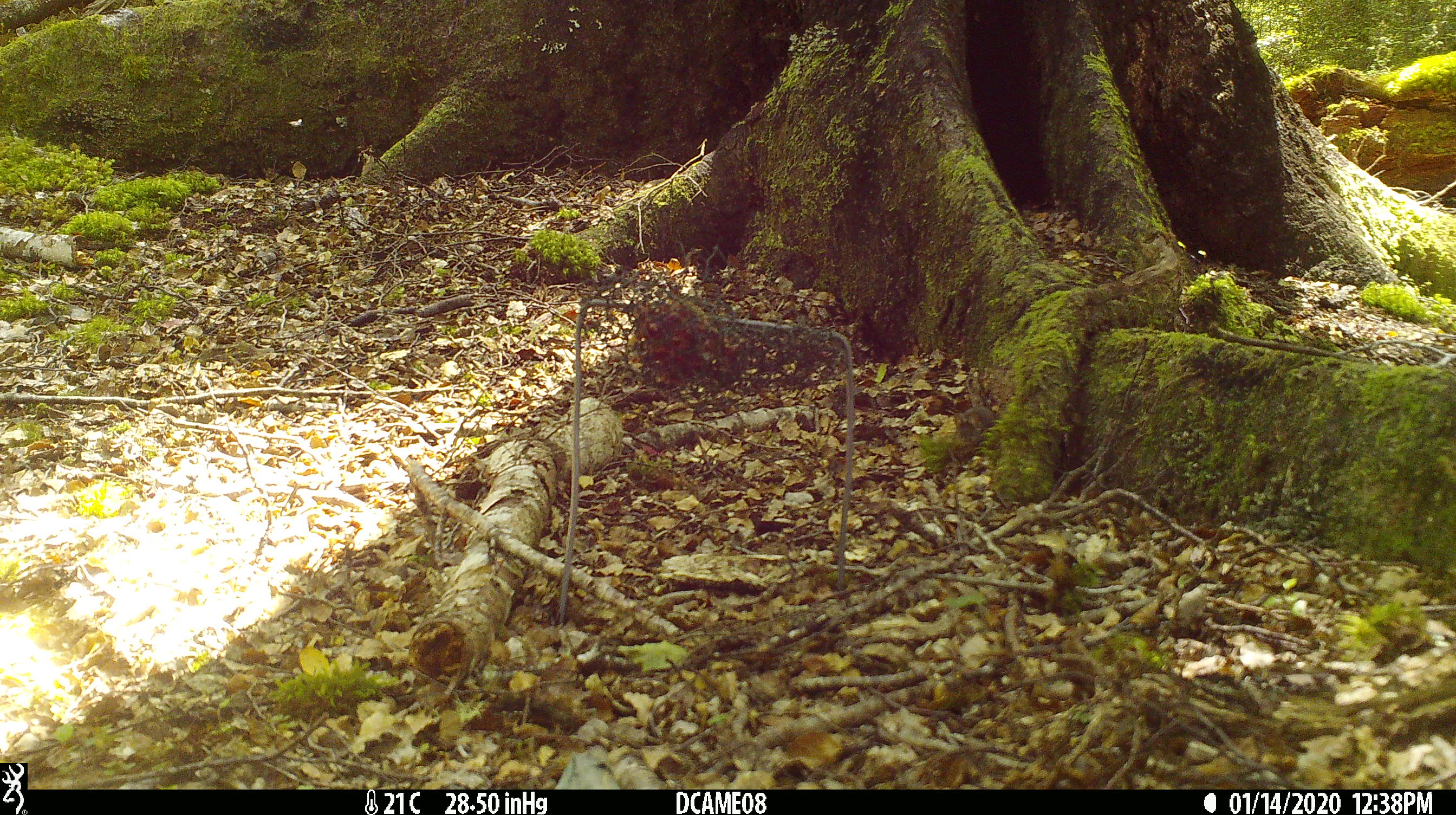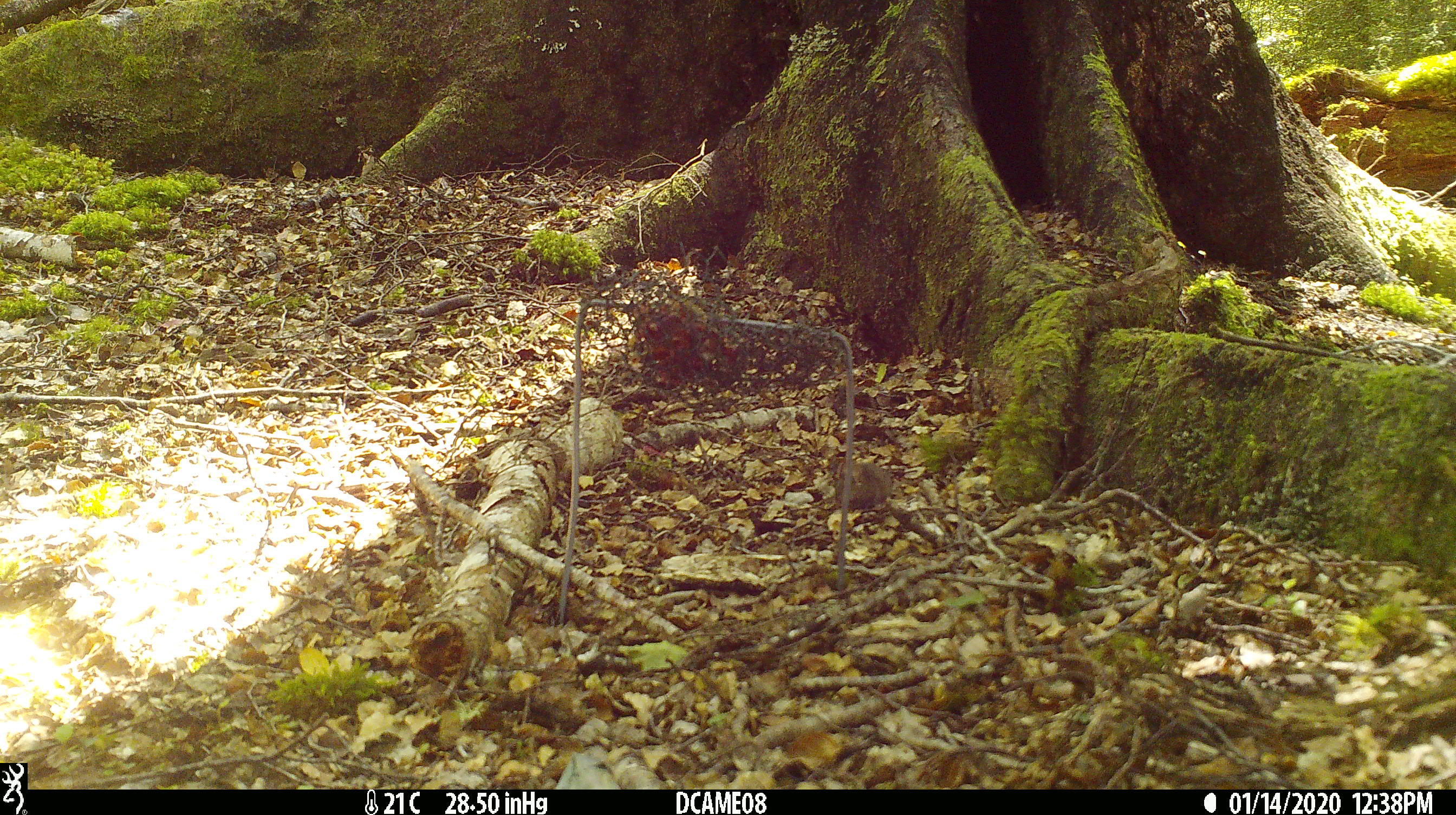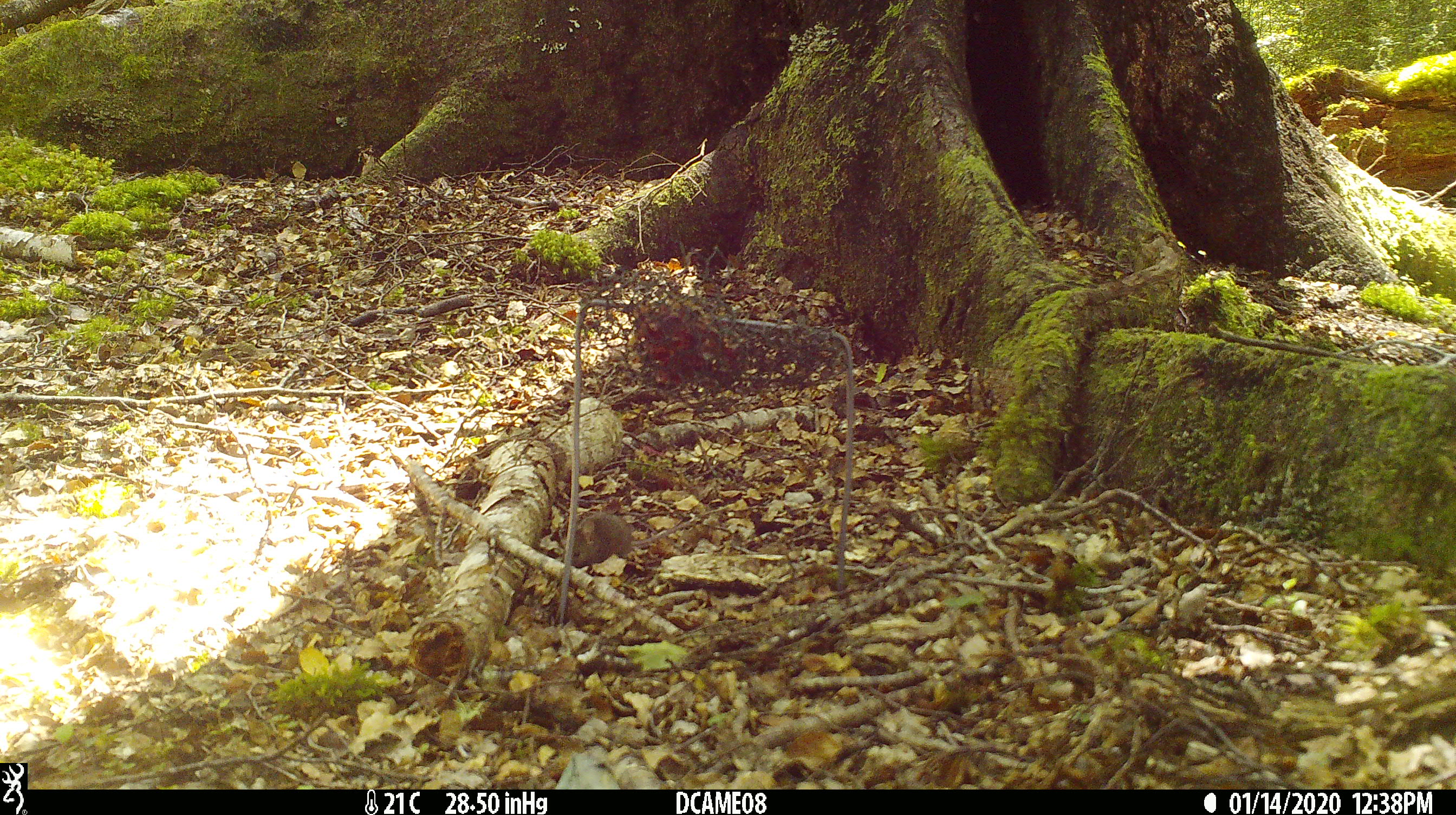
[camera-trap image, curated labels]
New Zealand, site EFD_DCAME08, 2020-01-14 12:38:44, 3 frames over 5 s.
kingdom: Animalia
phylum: Chordata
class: Mammalia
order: Rodentia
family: Muridae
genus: Mus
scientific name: Mus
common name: mouse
Mouse (Mus).